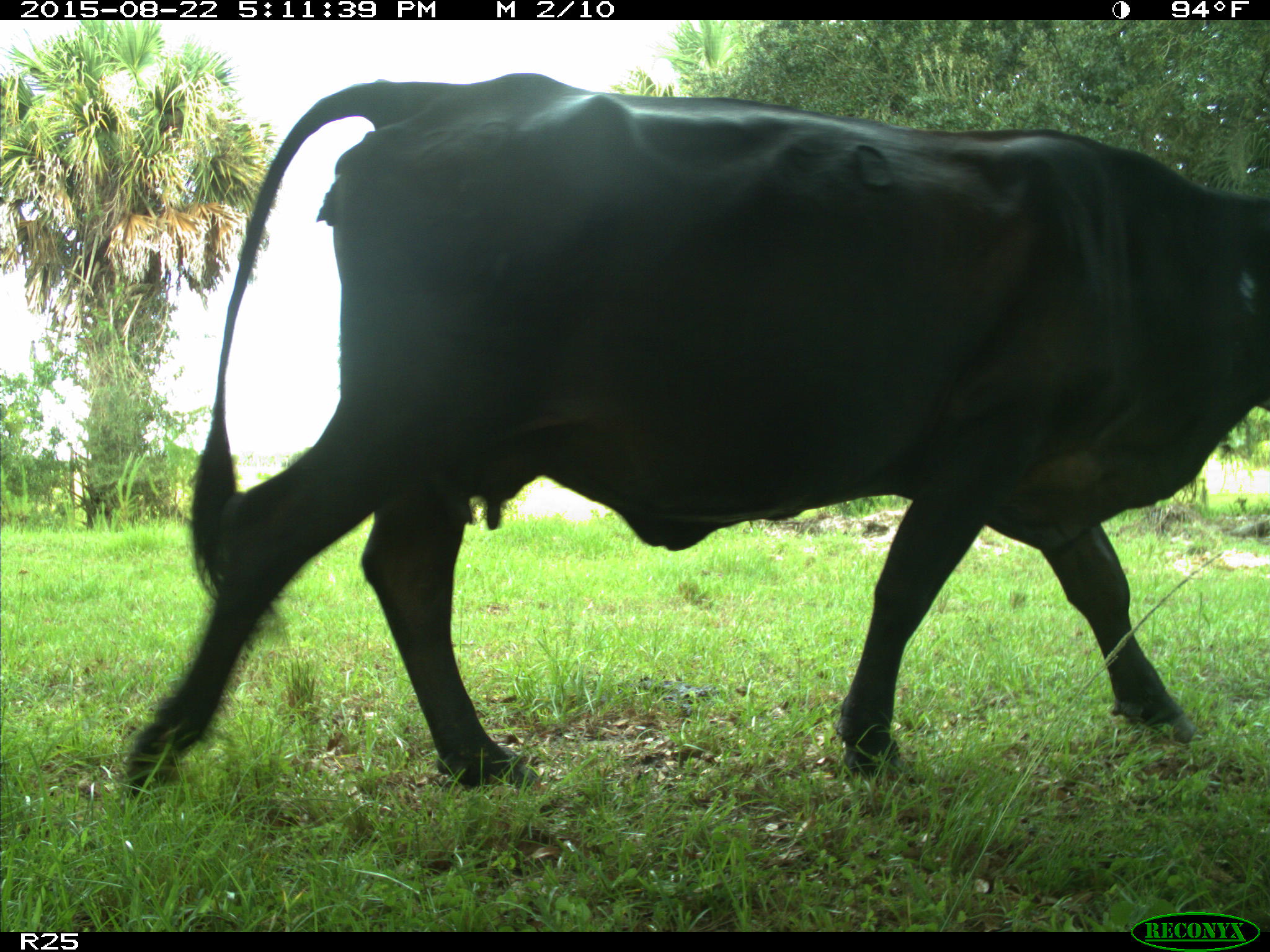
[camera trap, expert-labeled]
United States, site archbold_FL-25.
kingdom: Animalia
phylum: Chordata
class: Mammalia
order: Artiodactyla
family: Bovidae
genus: Bos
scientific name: Bos taurus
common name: domestic cow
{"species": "Bos taurus (domestic cow)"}